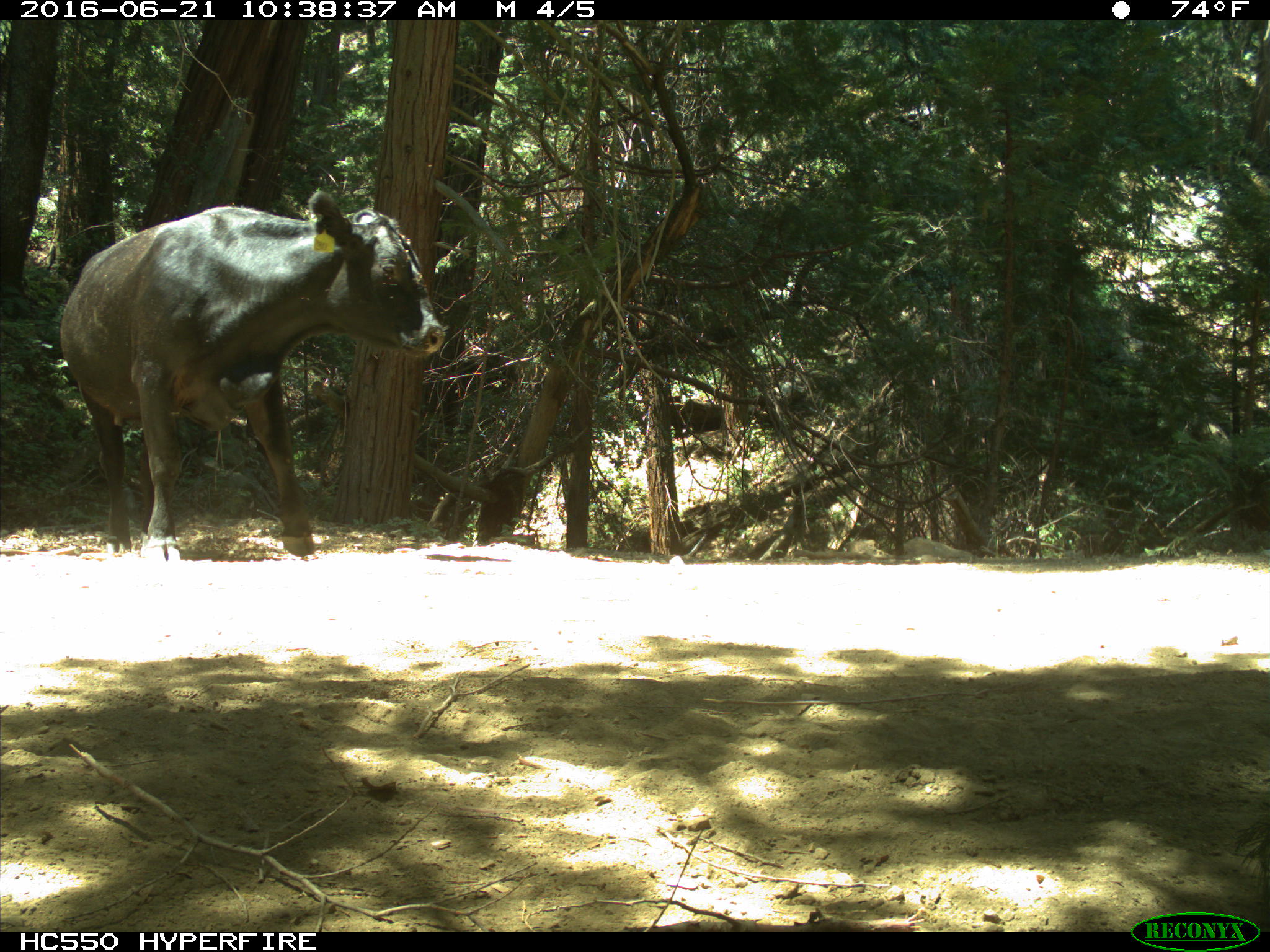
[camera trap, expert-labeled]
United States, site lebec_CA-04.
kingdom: Animalia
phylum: Chordata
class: Mammalia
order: Artiodactyla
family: Bovidae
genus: Bos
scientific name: Bos taurus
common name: domestic cow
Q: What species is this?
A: Bos taurus (domestic cow).